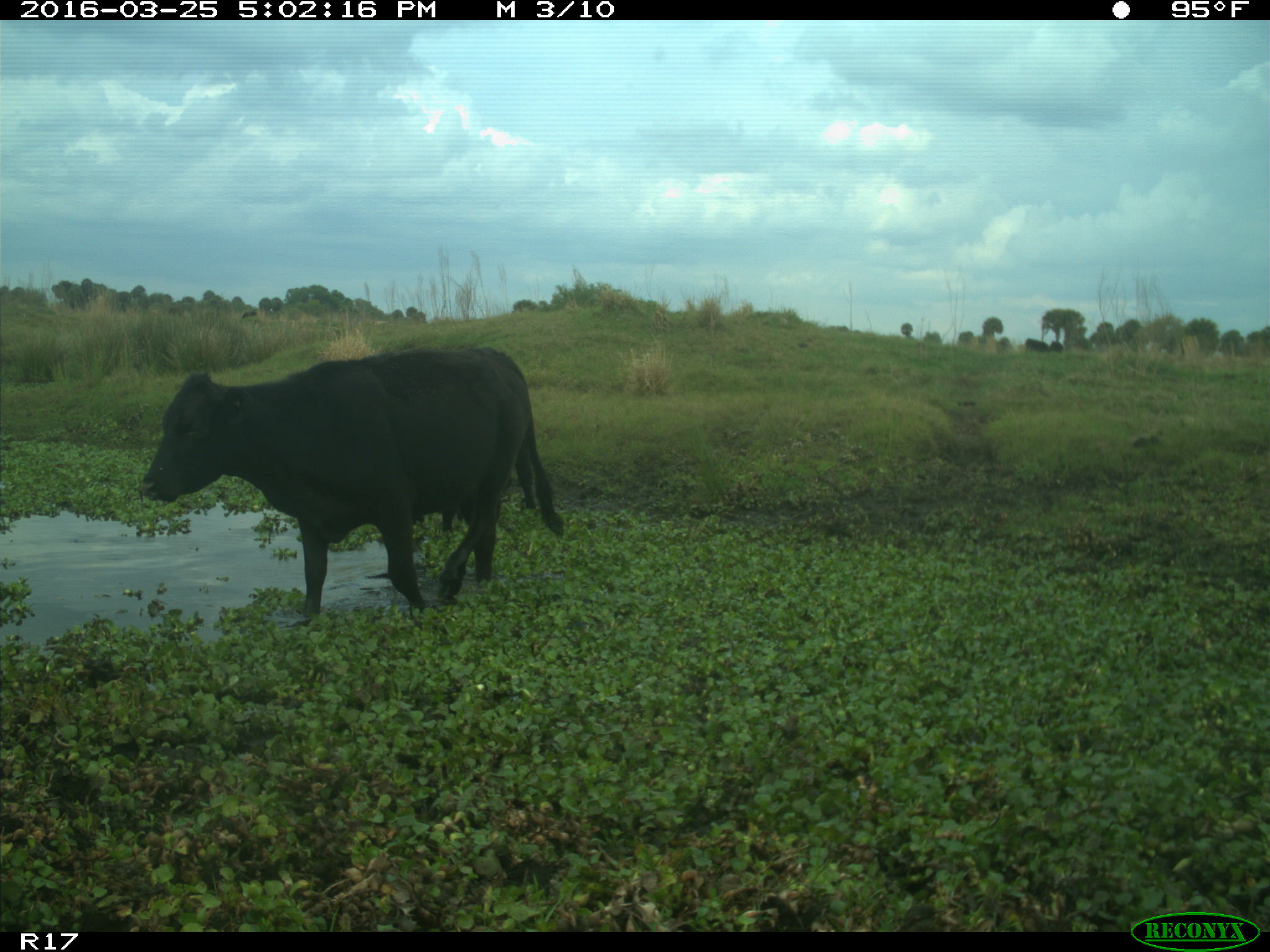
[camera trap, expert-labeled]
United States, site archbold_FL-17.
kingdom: Animalia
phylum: Chordata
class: Mammalia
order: Artiodactyla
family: Bovidae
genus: Bos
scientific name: Bos taurus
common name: domestic cow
Bos taurus (domestic cow).